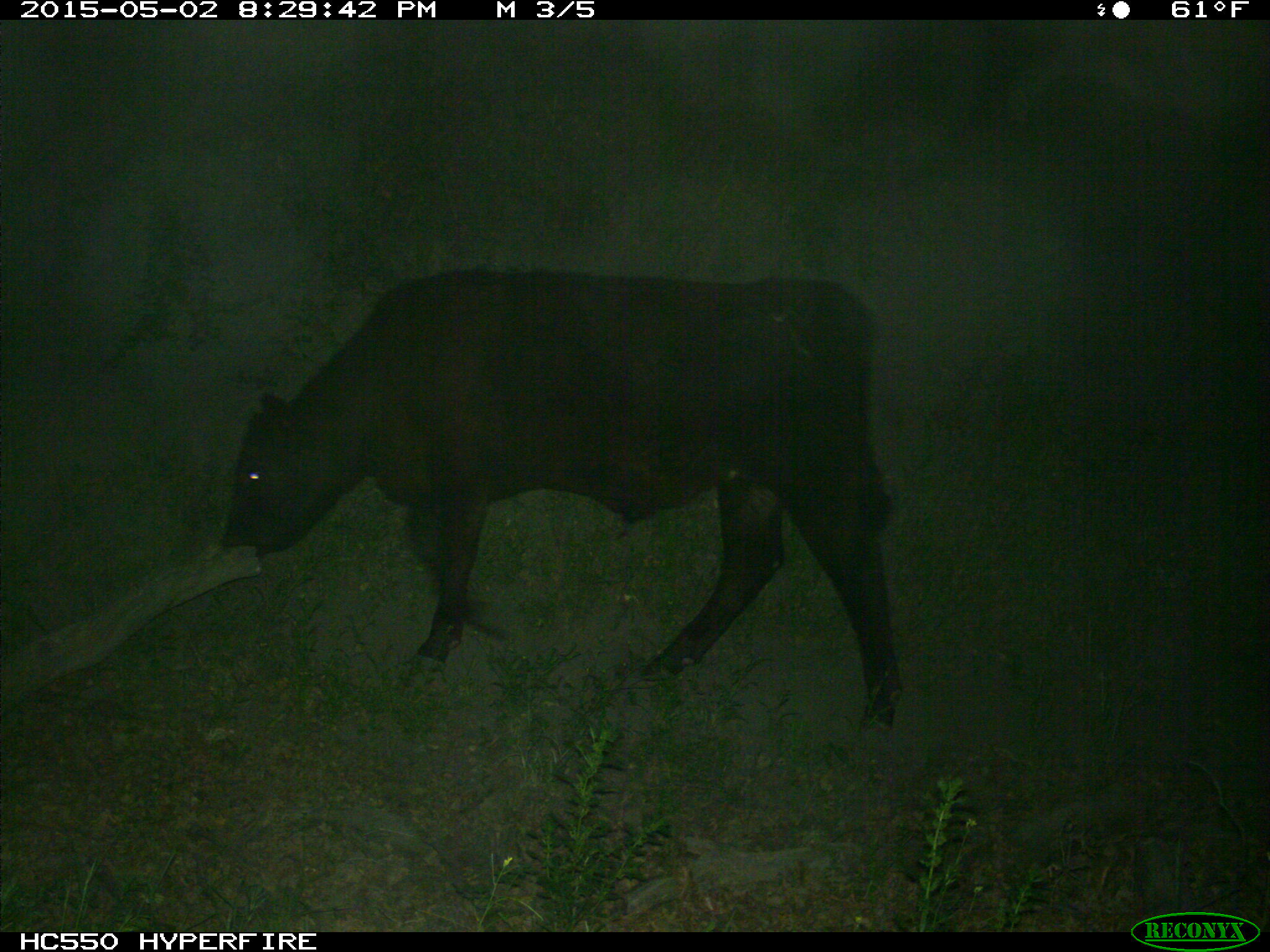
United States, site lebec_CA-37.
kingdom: Animalia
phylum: Chordata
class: Mammalia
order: Artiodactyla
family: Bovidae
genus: Bos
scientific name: Bos taurus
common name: domestic cow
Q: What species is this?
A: Bos taurus (domestic cow).